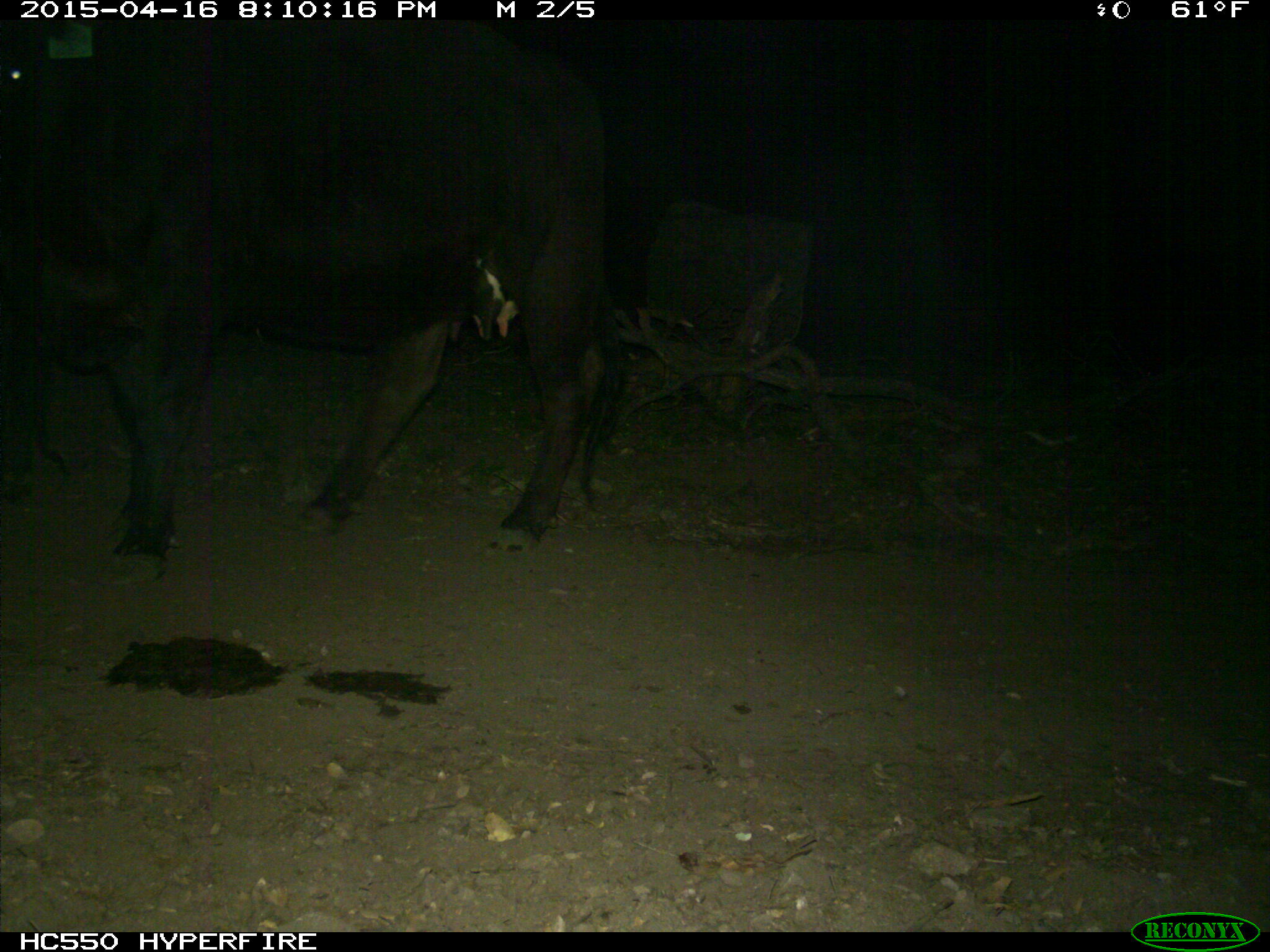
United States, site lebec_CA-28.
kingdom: Animalia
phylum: Chordata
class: Mammalia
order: Artiodactyla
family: Bovidae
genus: Bos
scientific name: Bos taurus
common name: domestic cow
Bos taurus (domestic cow).